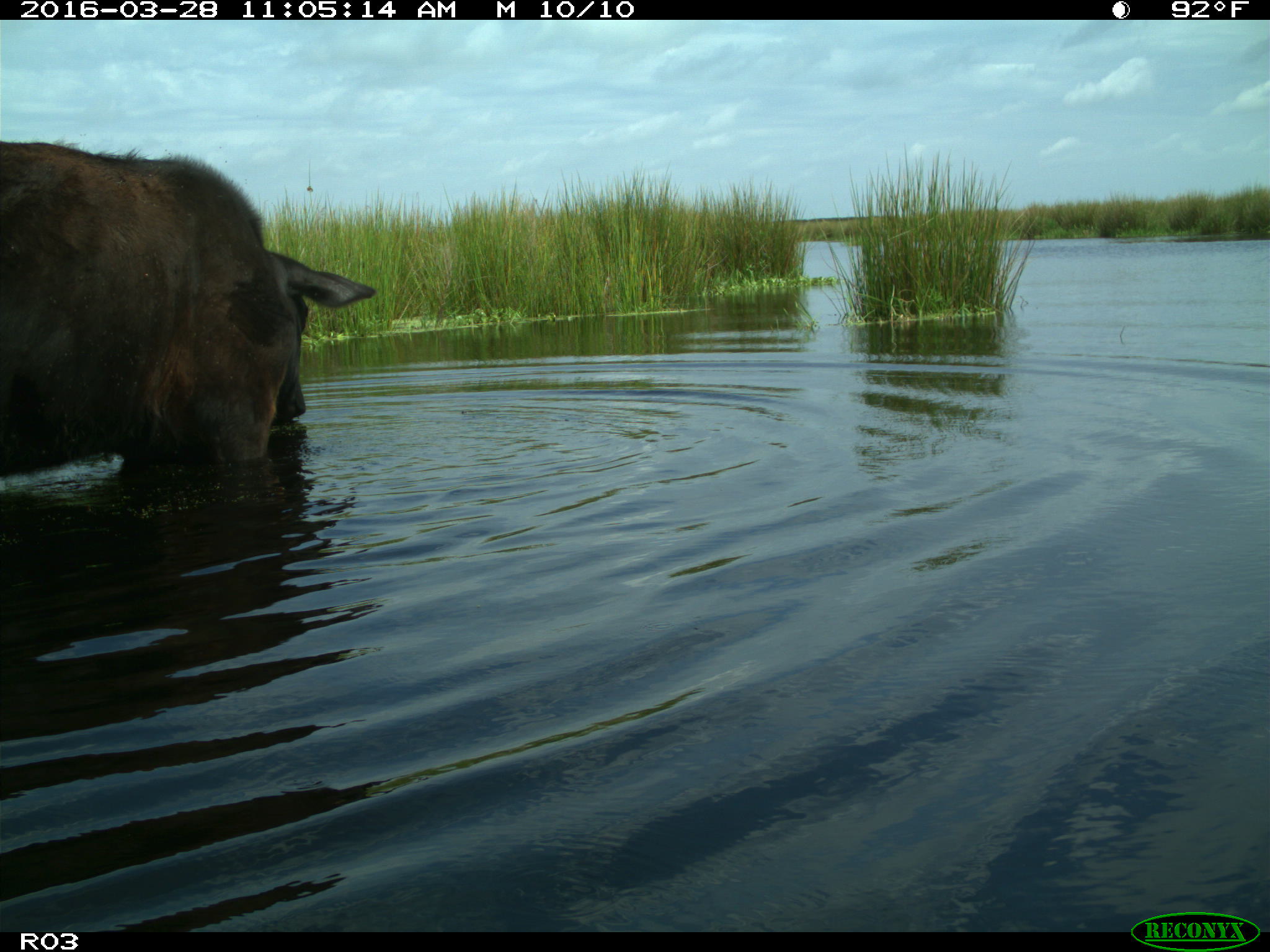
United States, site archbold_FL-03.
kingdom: Animalia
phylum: Chordata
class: Mammalia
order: Artiodactyla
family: Bovidae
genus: Bos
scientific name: Bos taurus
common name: domestic cow